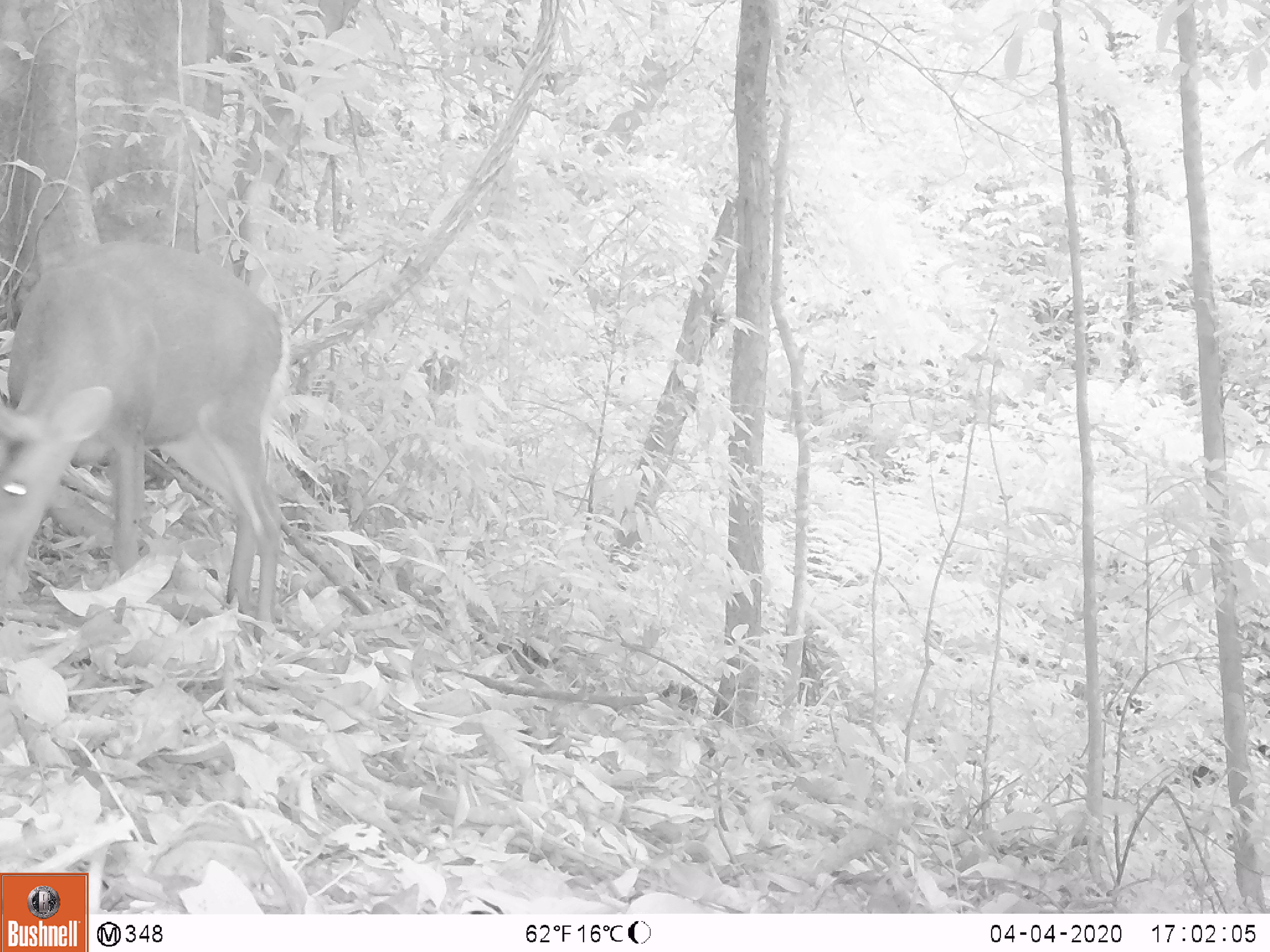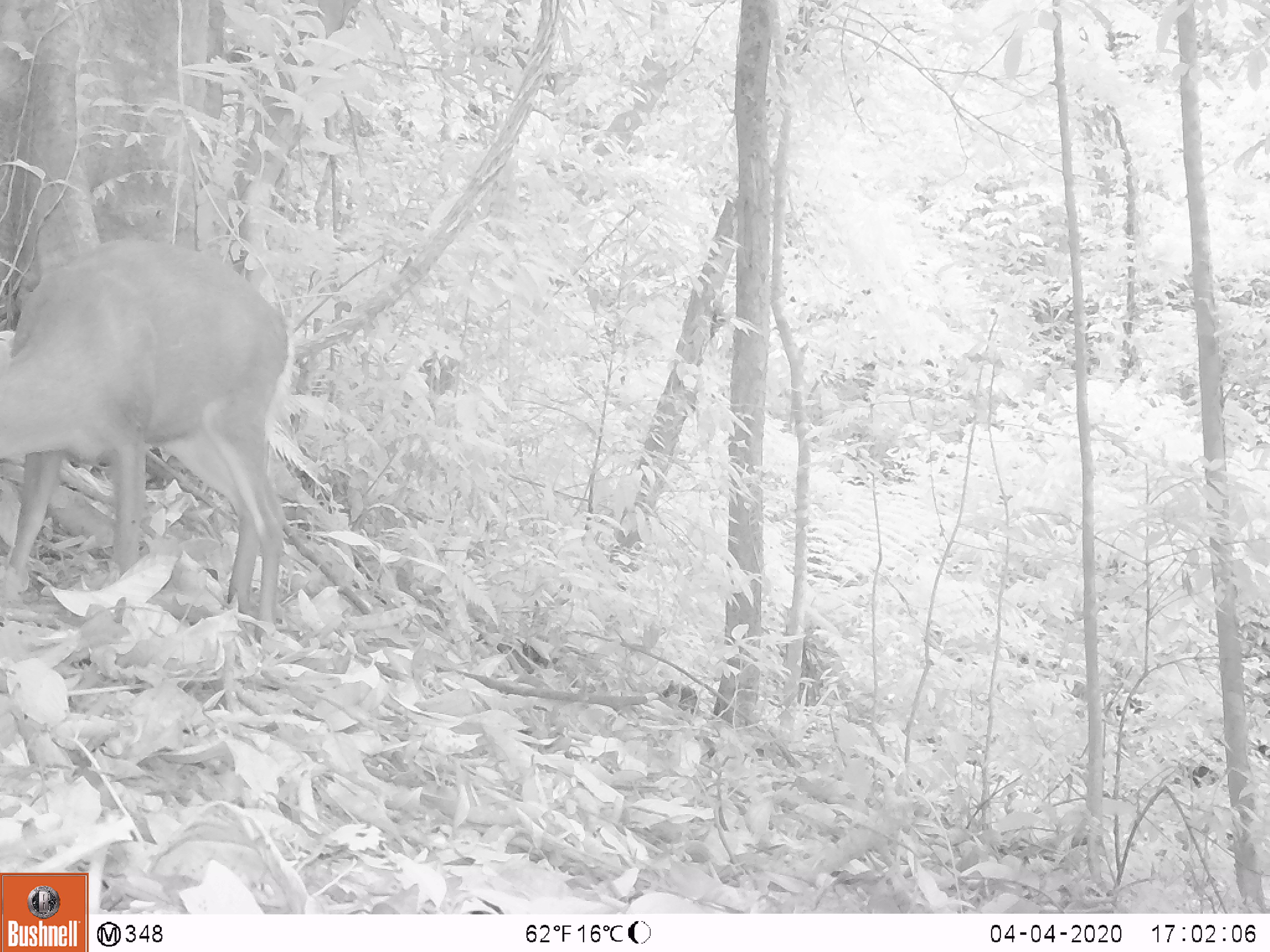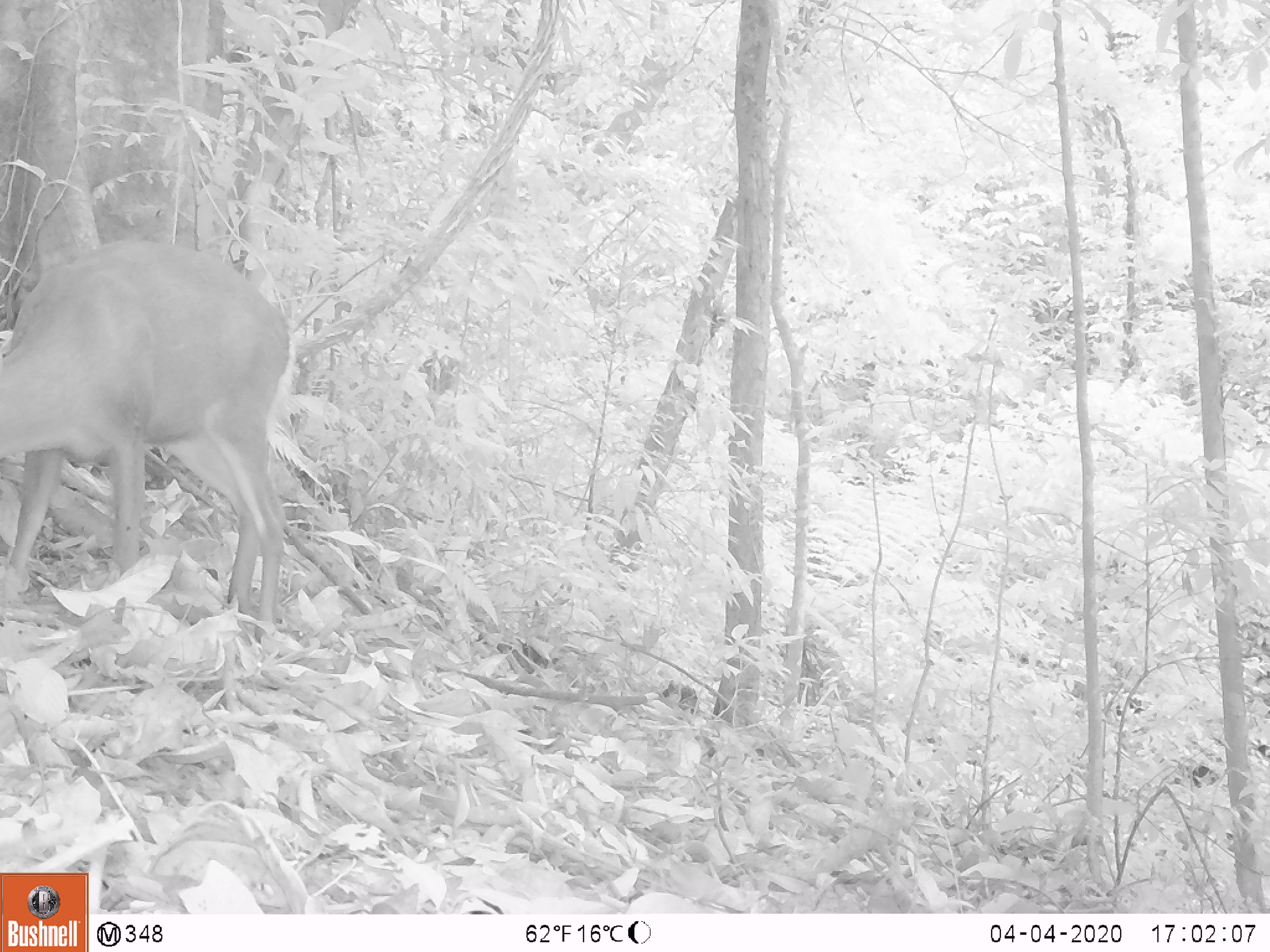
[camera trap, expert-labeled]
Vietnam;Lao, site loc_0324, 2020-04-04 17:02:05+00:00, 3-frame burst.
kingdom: Animalia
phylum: Chordata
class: Mammalia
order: Artiodactyla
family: Cervidae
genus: Muntiacus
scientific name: Muntiacus rooseveltorum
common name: roosevelt's muntjac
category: roosevelts muntjac group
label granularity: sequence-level